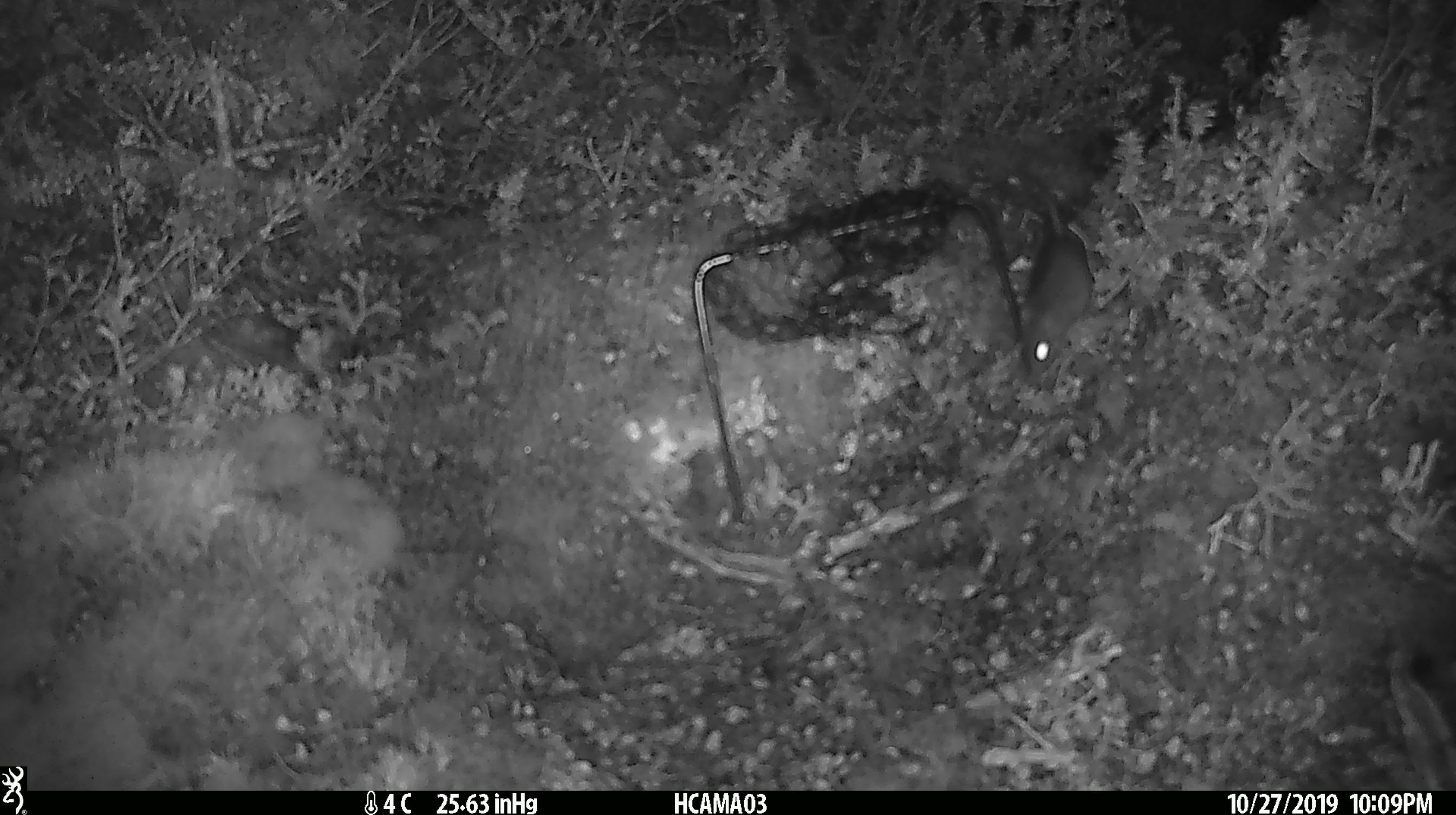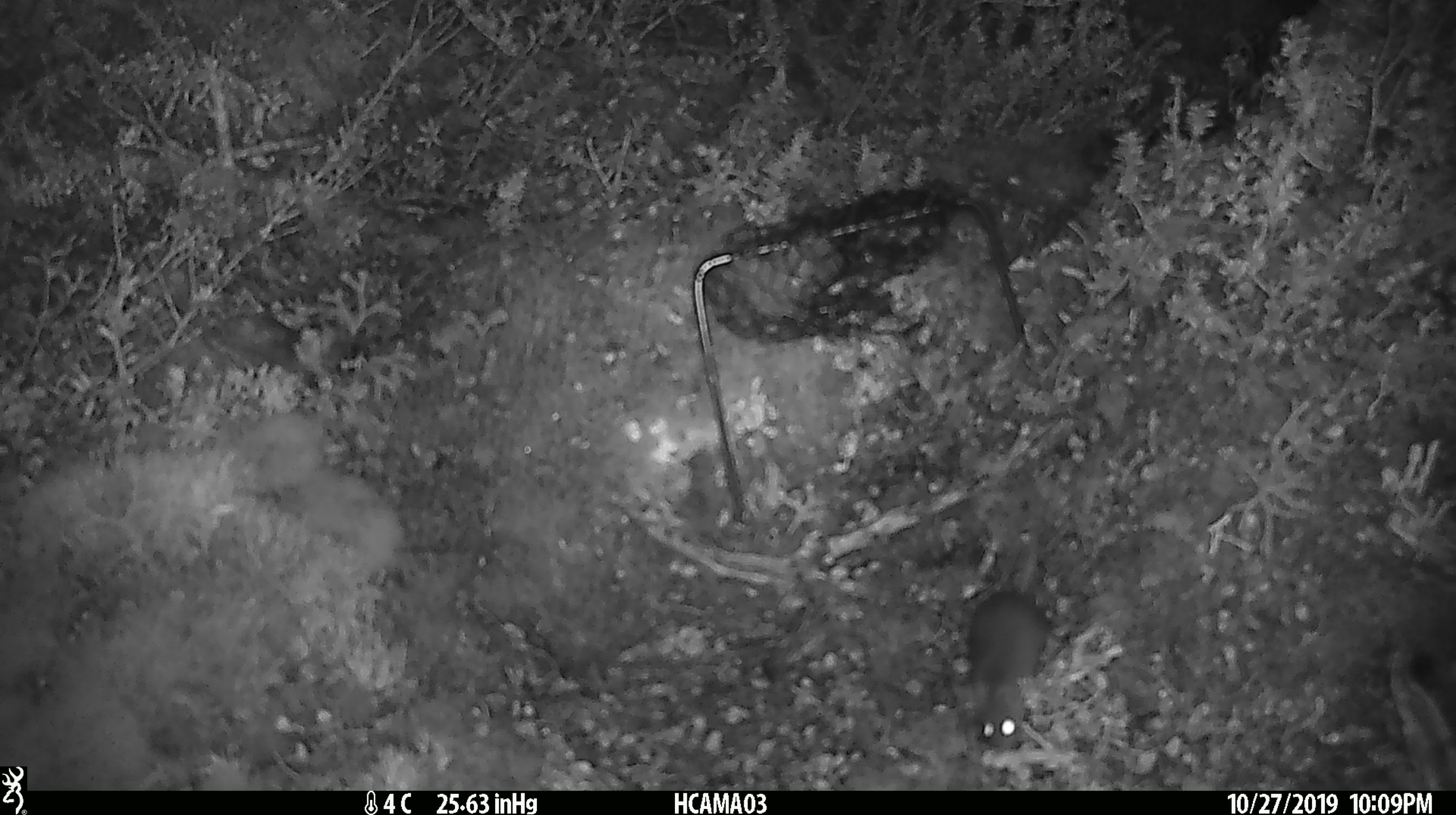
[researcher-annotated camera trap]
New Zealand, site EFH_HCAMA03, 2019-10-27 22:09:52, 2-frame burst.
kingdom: Animalia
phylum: Chordata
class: Mammalia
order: Rodentia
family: Muridae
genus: Mus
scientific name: Mus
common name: mouse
Mouse (Mus).